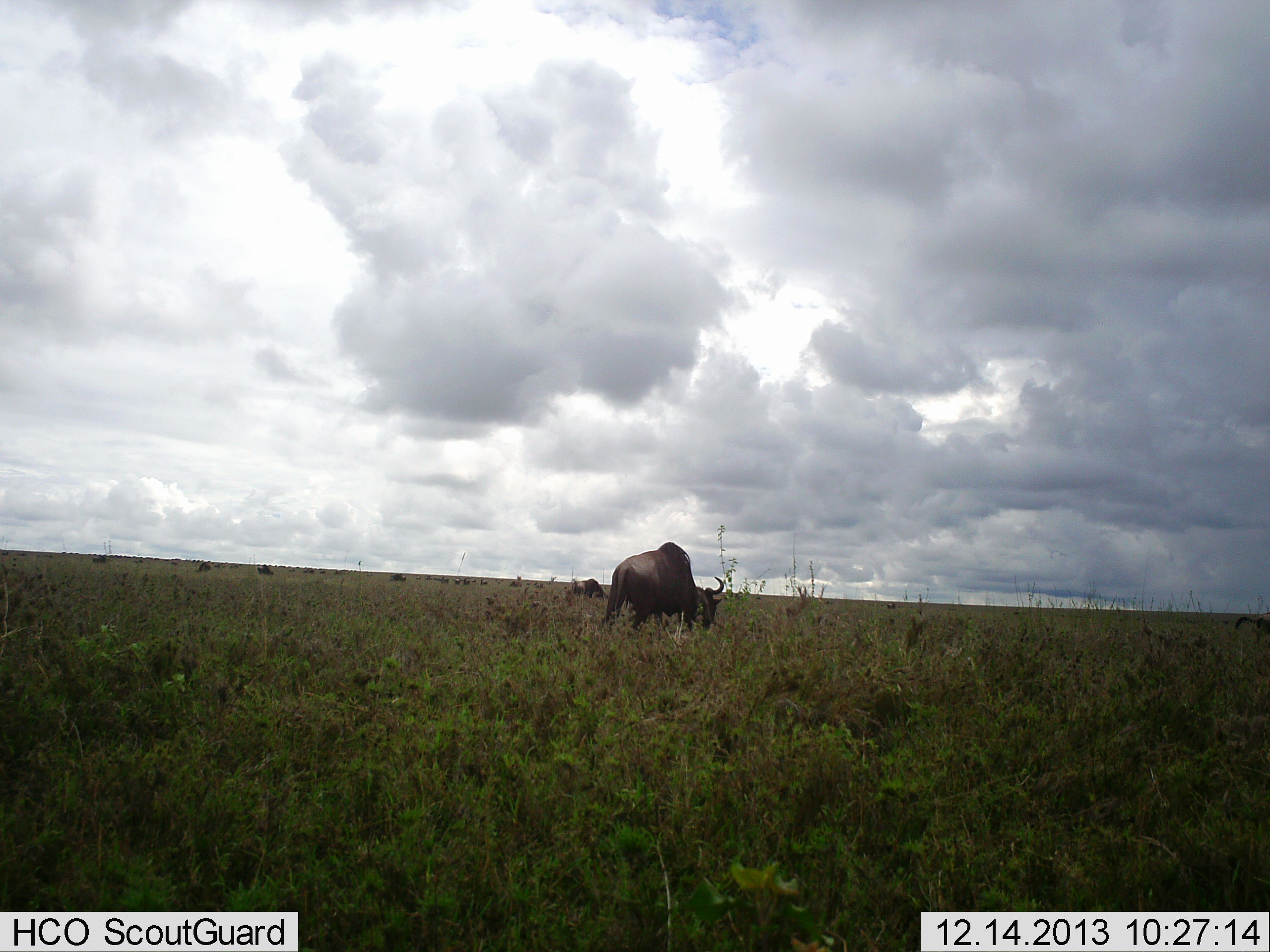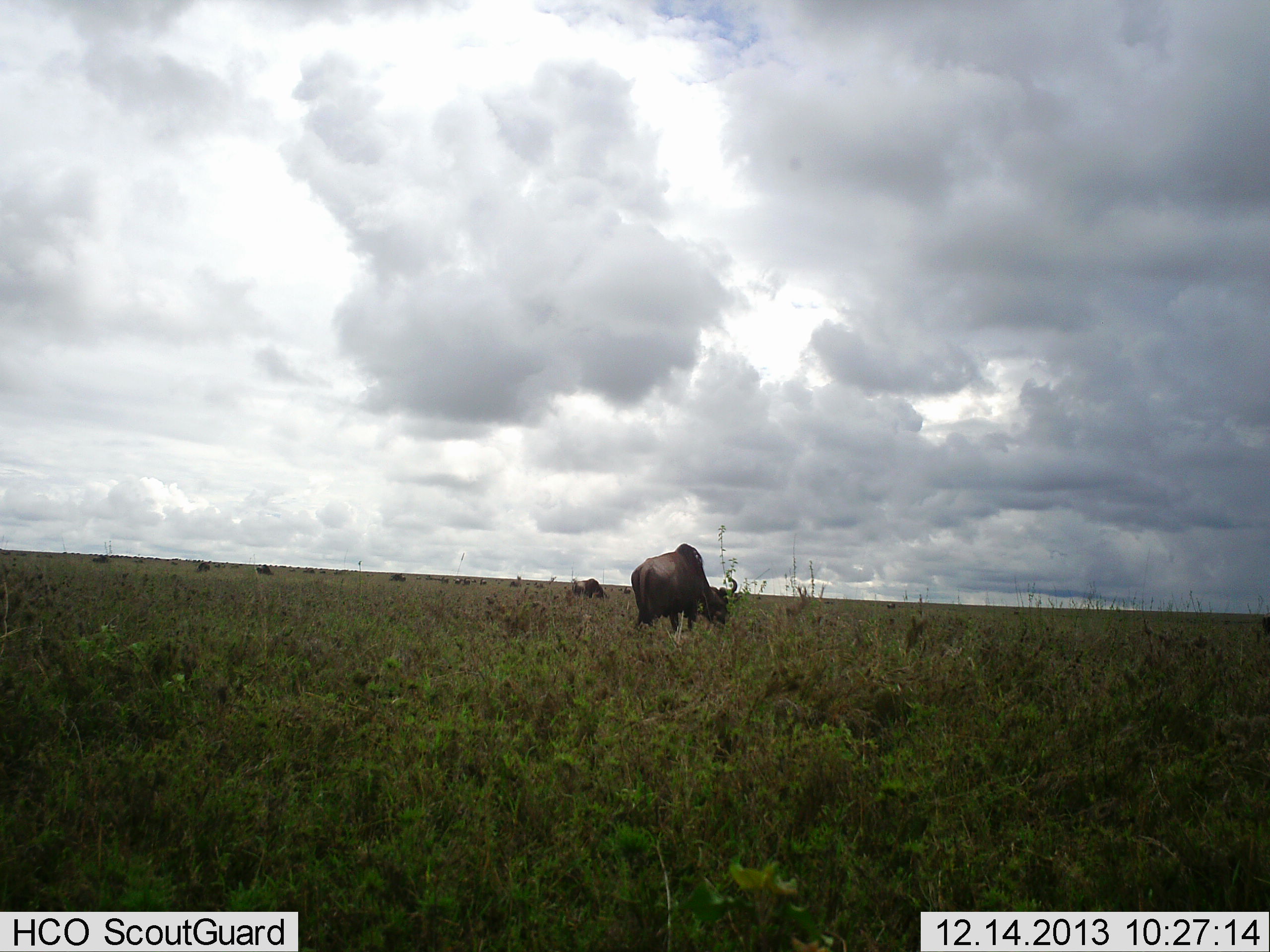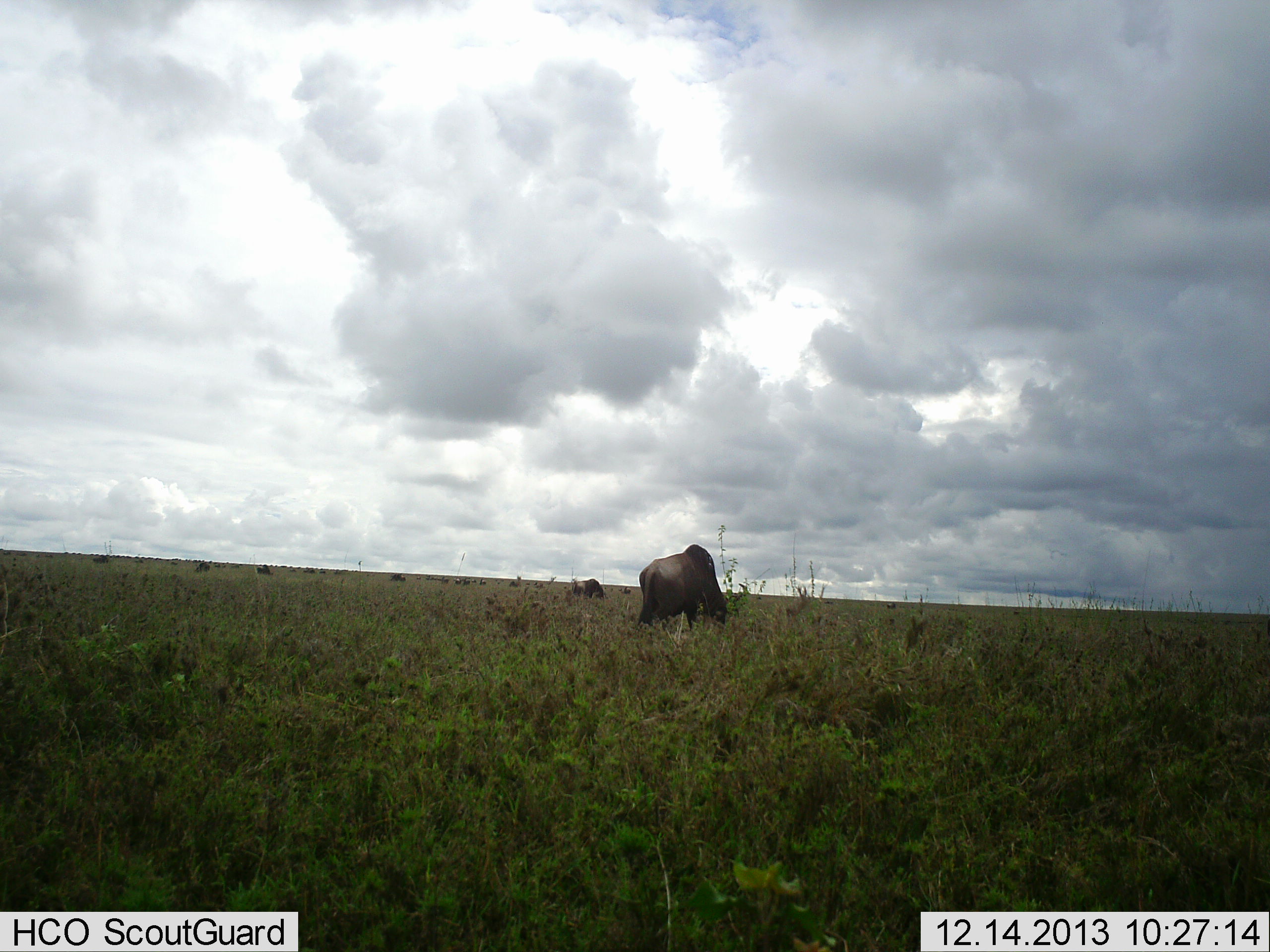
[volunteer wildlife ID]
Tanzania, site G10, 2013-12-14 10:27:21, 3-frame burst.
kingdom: Animalia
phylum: Chordata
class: Mammalia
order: Artiodactyla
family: Bovidae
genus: Connochaetes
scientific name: Connochaetes taurinus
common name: blue wildebeest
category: wildebeest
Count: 6.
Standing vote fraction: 20%.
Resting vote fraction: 0%.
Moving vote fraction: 50%.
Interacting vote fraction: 0%.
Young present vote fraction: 0%.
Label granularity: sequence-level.